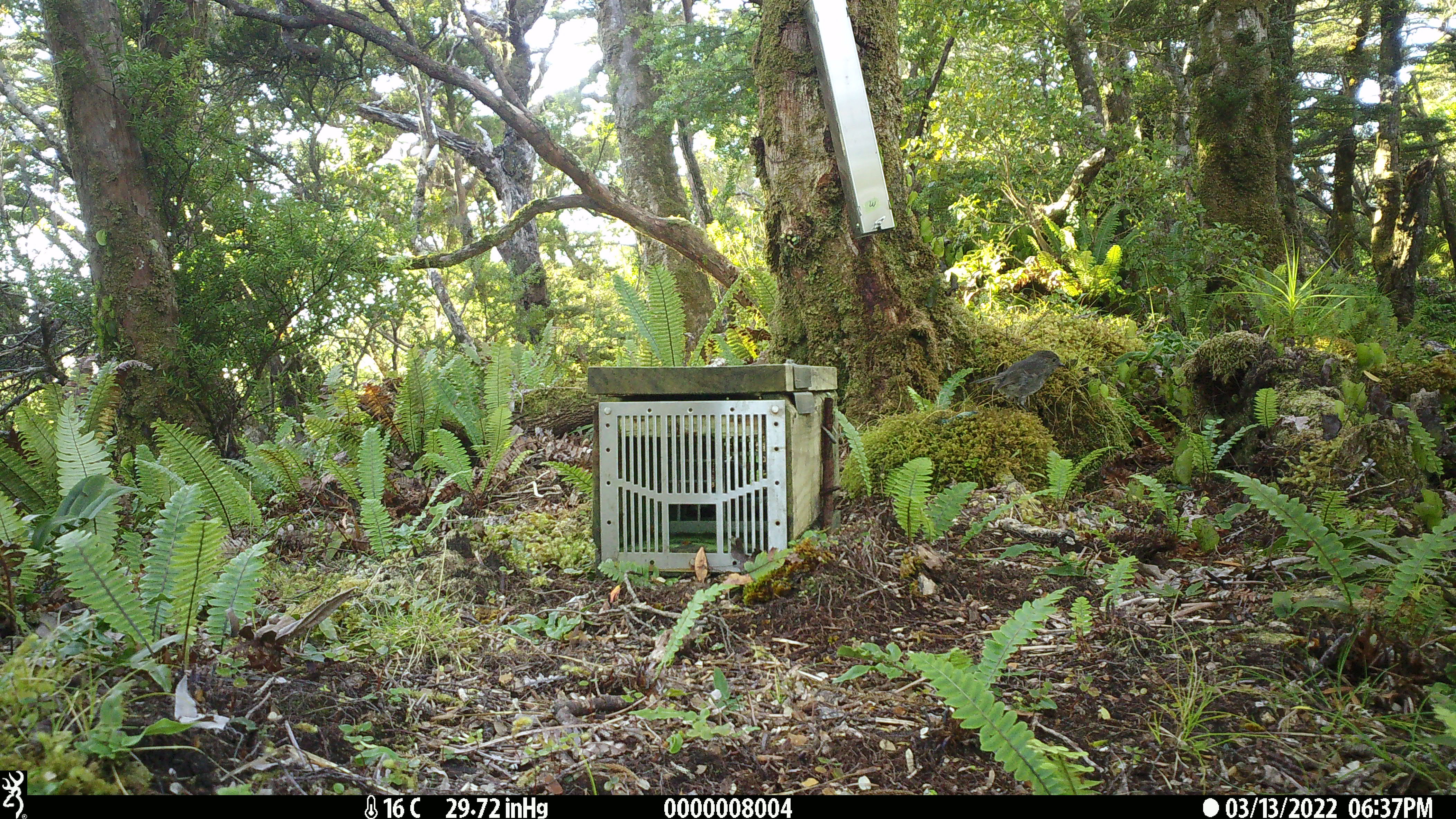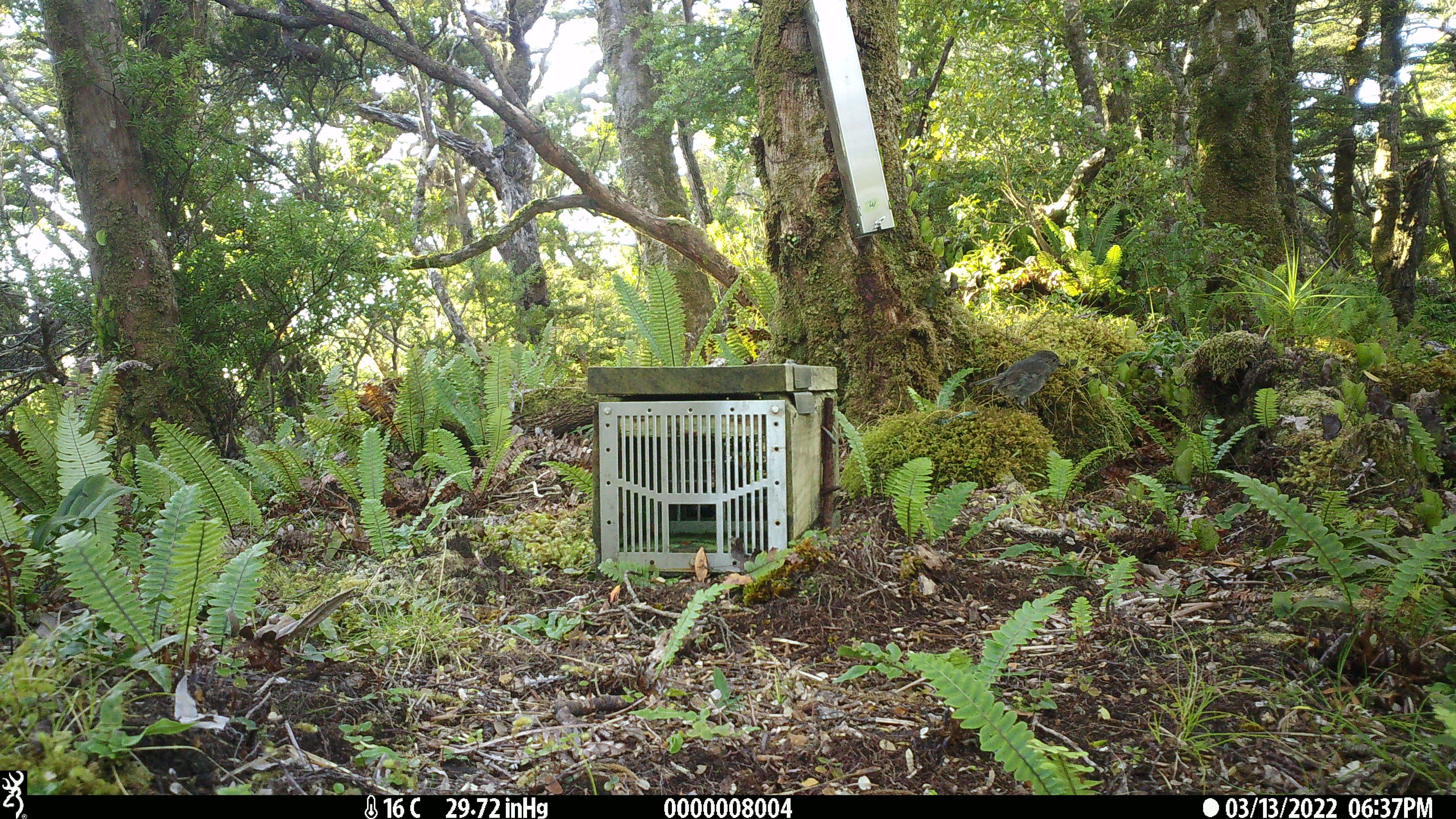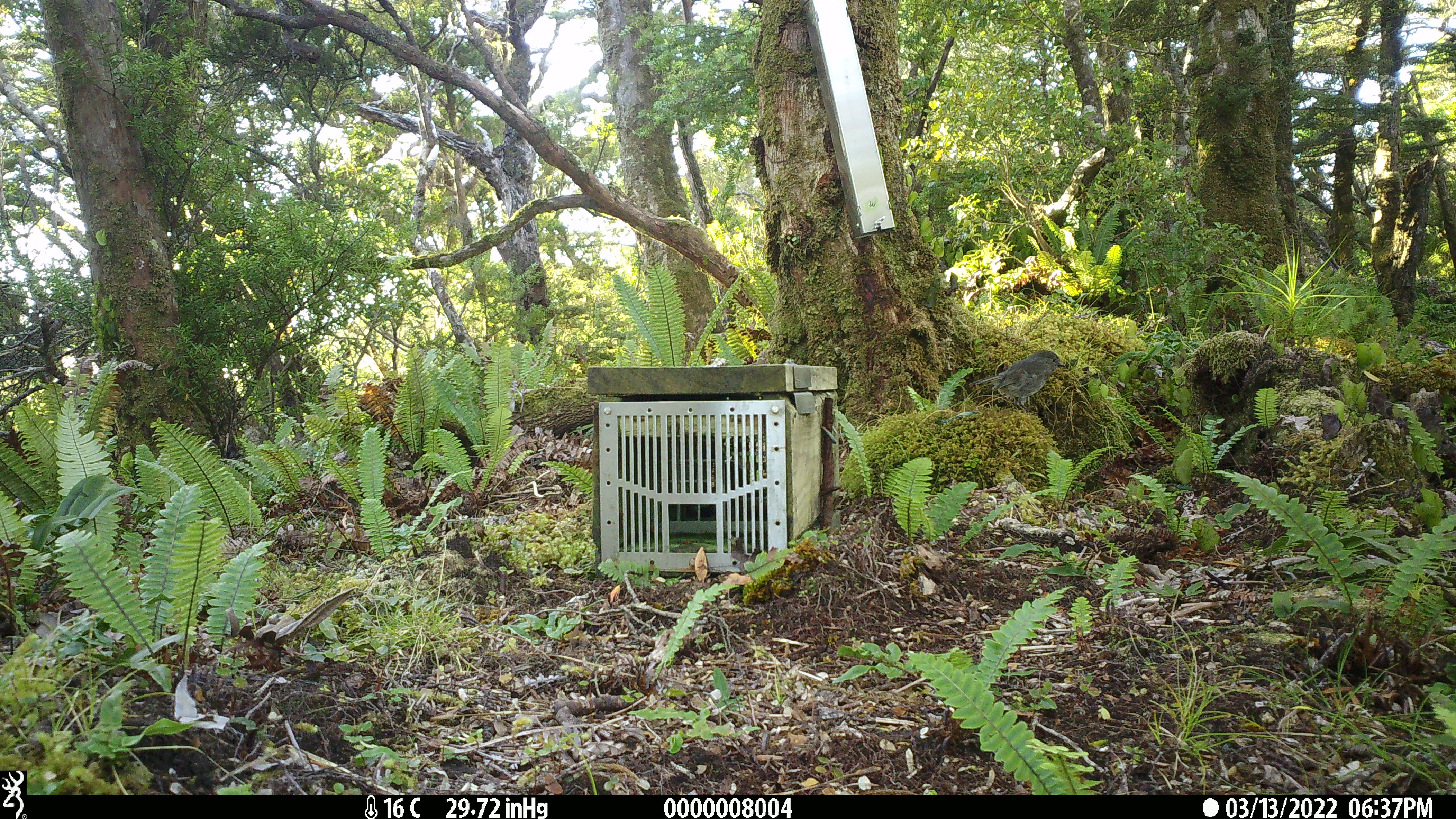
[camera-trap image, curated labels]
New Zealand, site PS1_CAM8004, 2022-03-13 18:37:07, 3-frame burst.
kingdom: Animalia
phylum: Chordata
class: Aves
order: Passeriformes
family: Petroicidae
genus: Petroica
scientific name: Petroica australis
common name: new zealand robin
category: robin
Robin (new zealand robin) (Petroica australis).